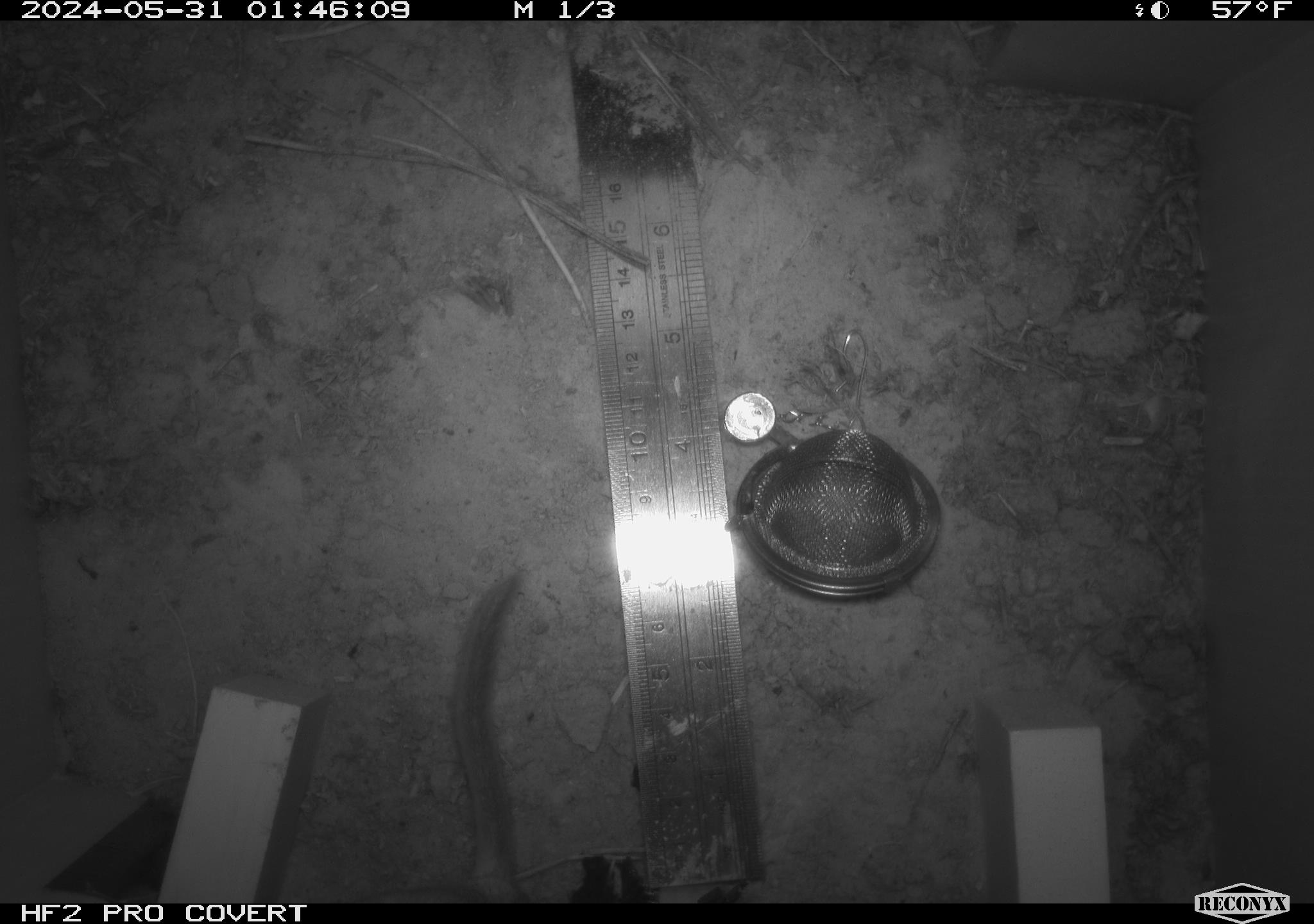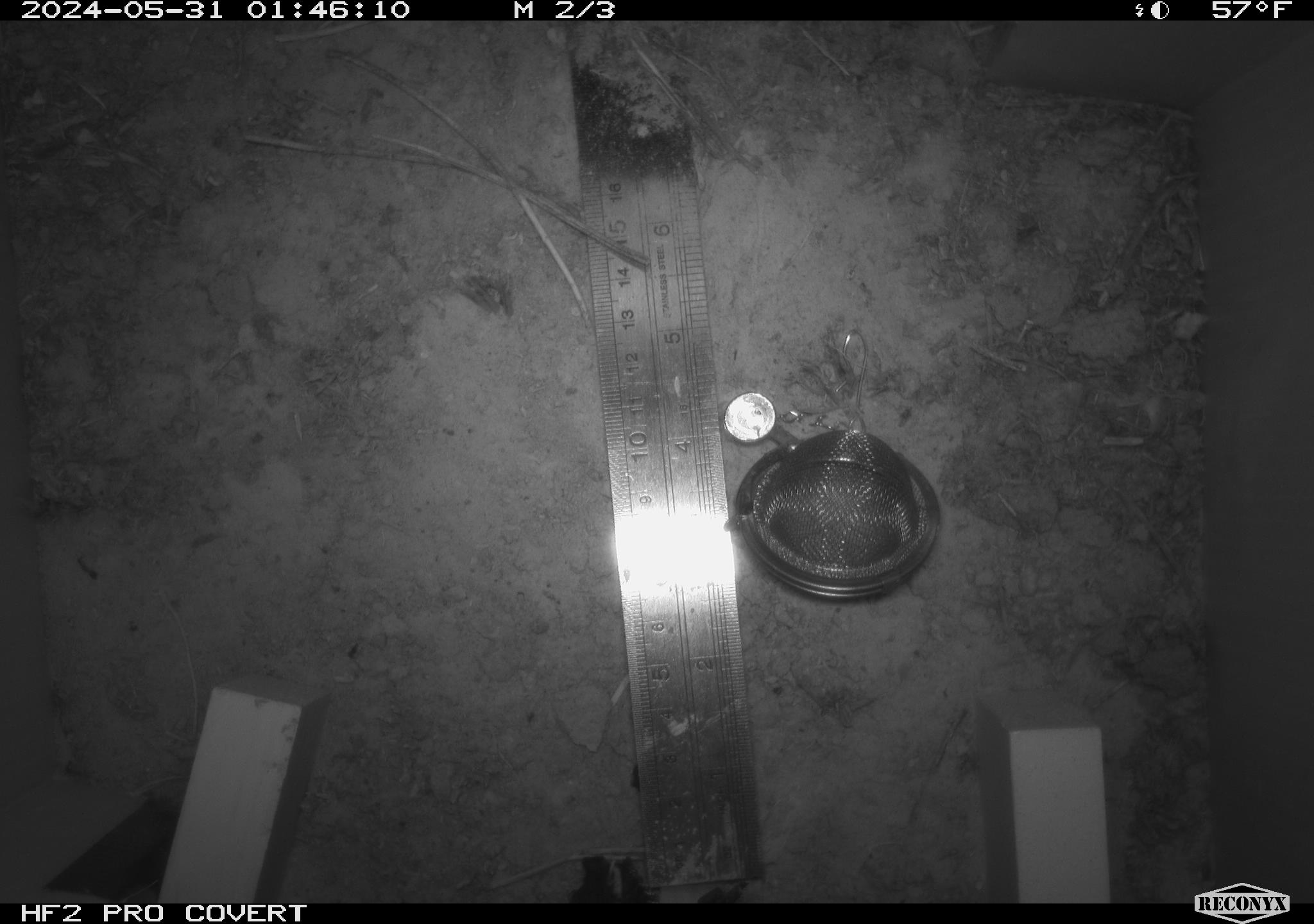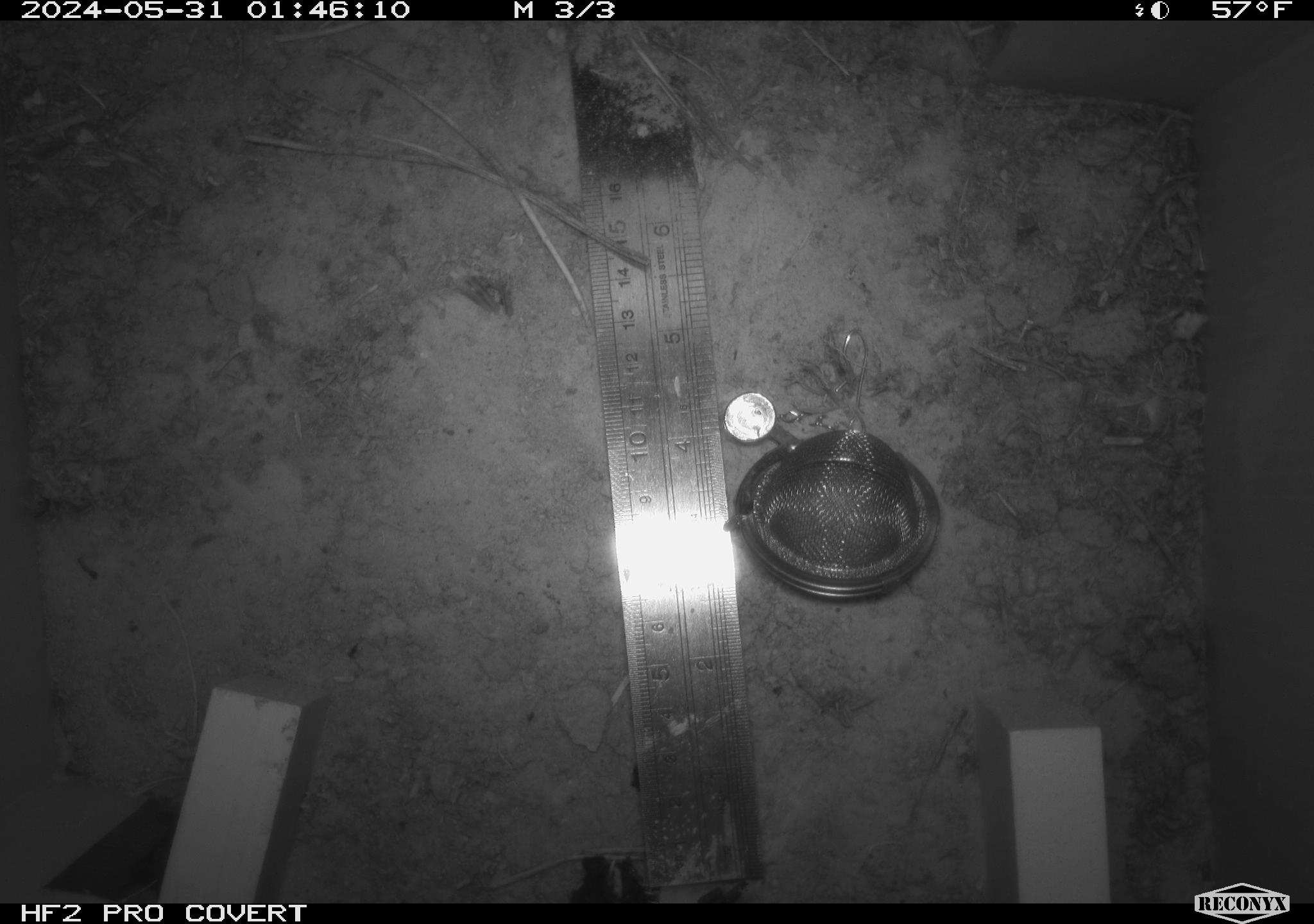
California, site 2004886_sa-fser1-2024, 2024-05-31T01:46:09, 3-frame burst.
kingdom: Animalia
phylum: Chordata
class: Mammalia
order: Rodentia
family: Sciuridae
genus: Neotamias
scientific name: Neotamias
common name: western chipmunks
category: neotamias species